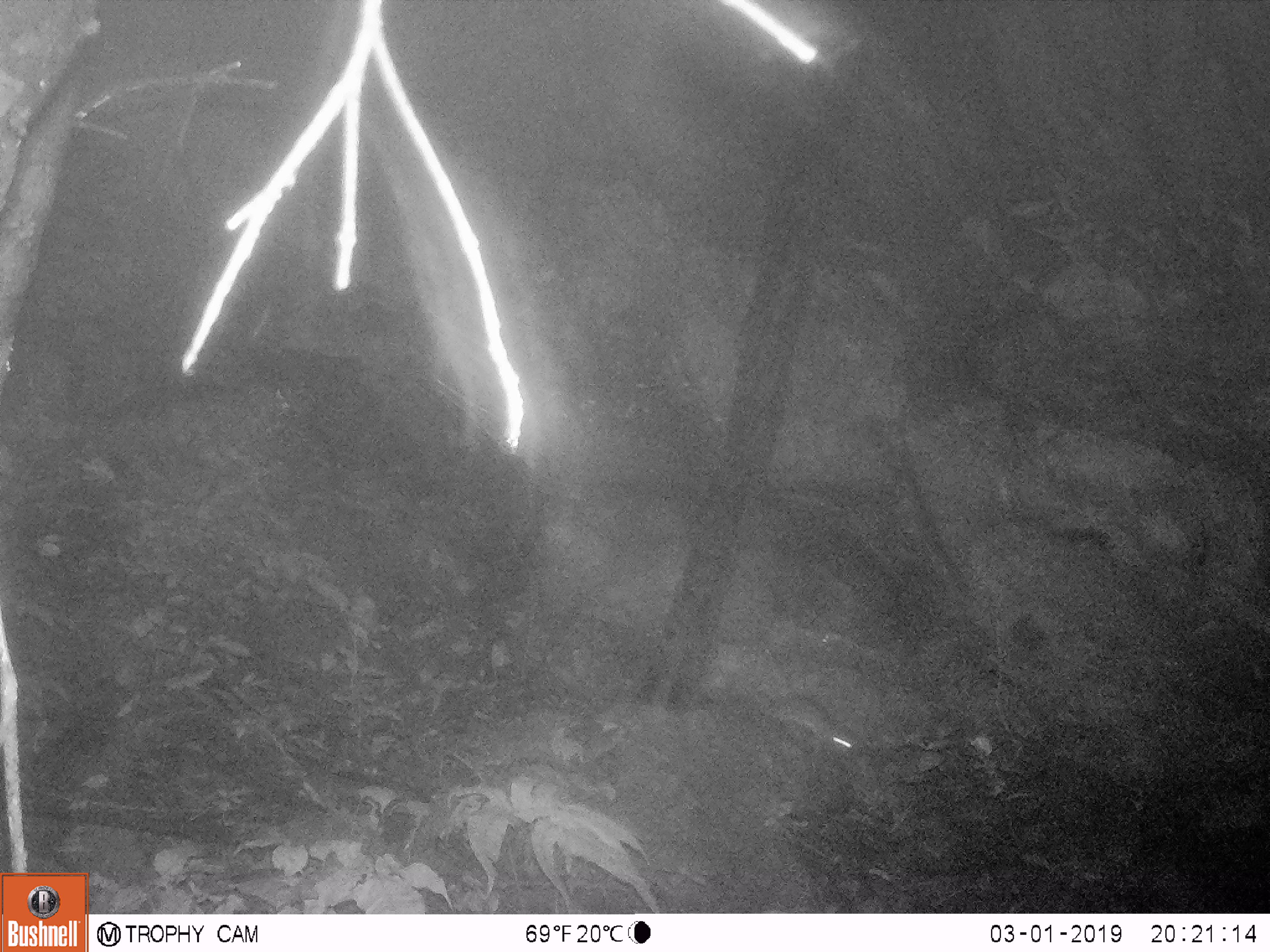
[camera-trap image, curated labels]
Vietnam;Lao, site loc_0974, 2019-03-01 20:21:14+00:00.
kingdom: Animalia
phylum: Chordata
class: Mammalia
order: Rodentia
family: Muridae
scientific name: Muridae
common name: old-world mice and rats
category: unidentified murid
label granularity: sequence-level